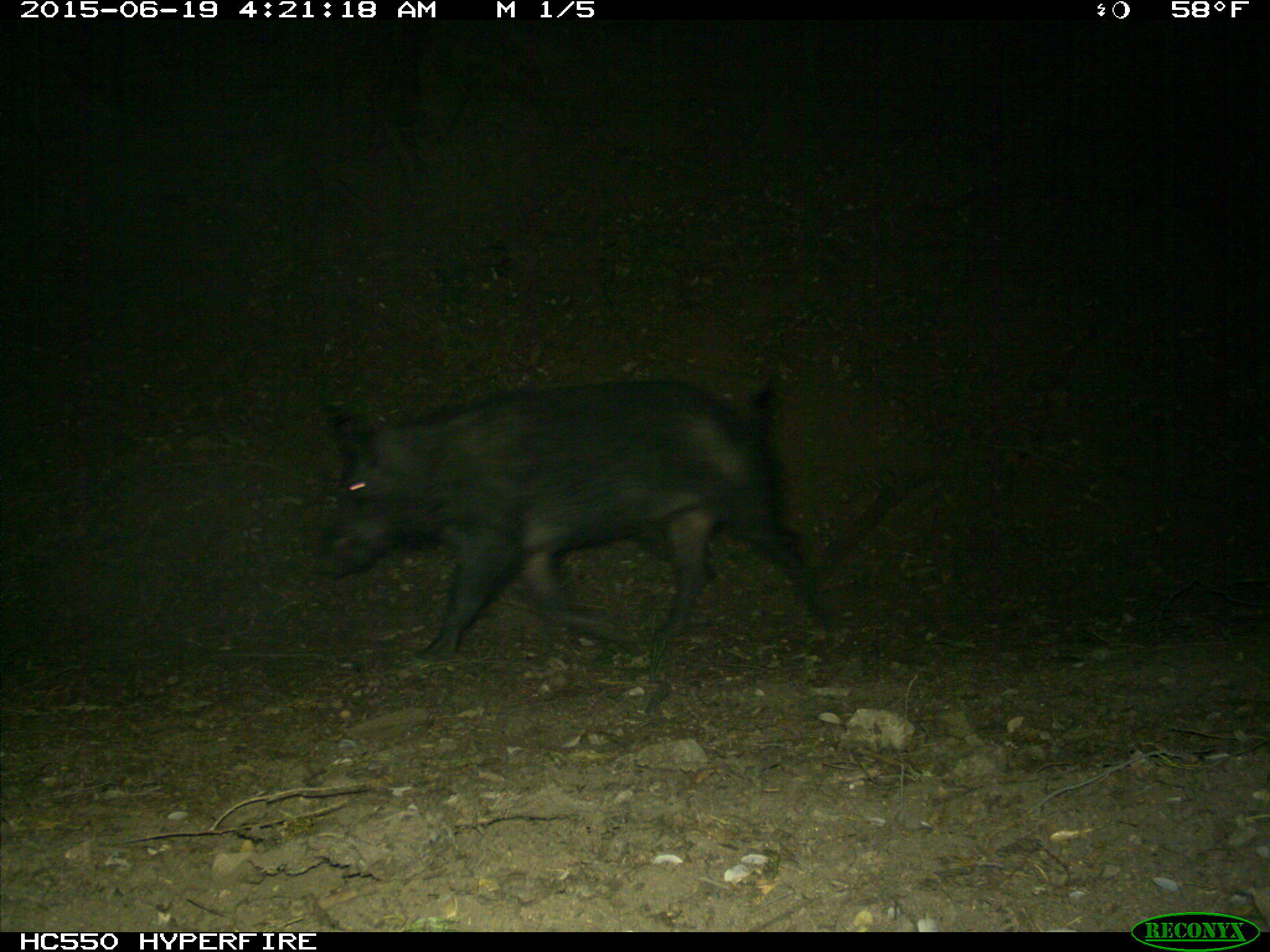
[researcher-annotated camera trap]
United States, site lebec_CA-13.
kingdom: Animalia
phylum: Chordata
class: Mammalia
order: Artiodactyla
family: Suidae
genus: Sus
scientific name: Sus scrofa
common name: wild boar